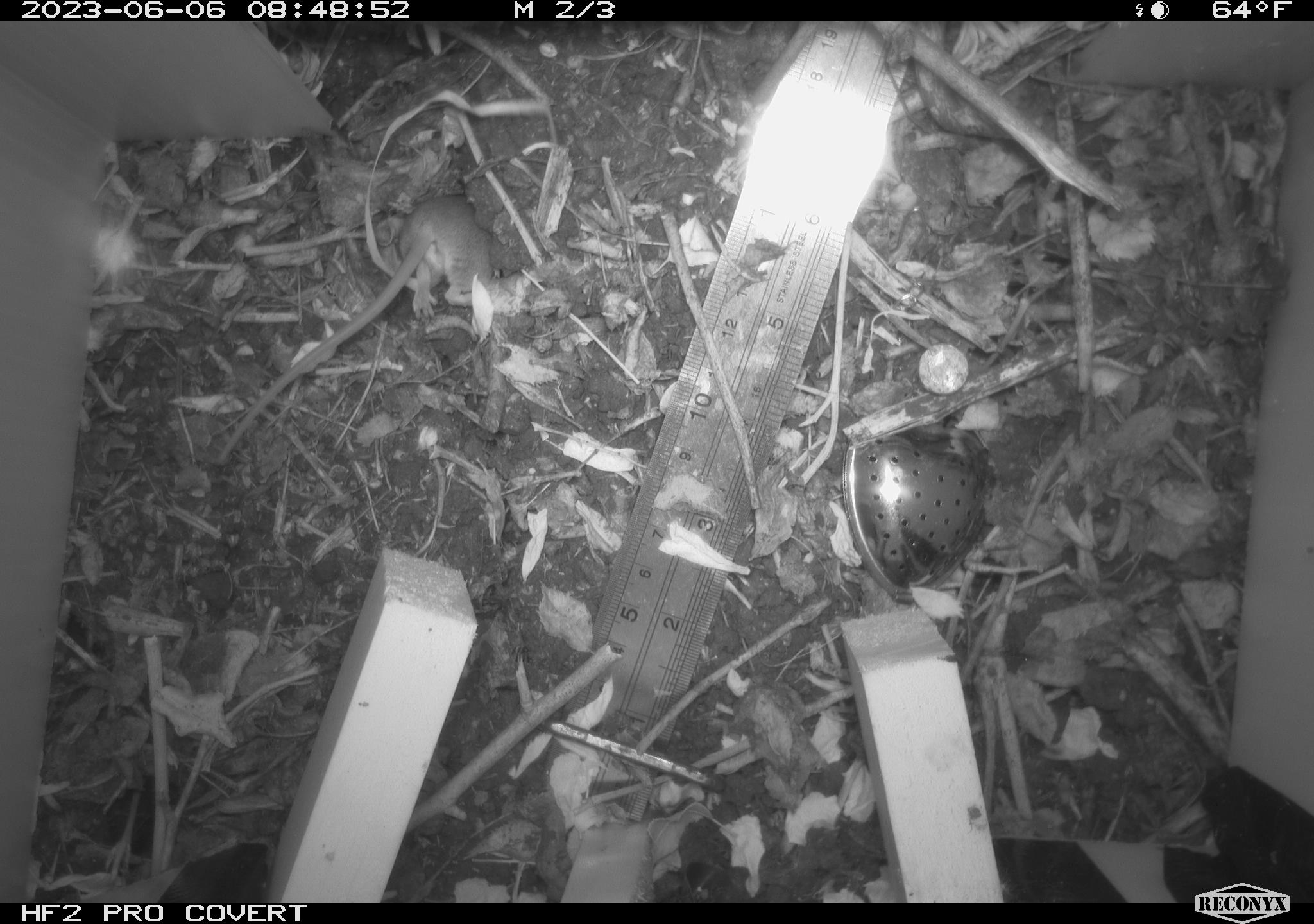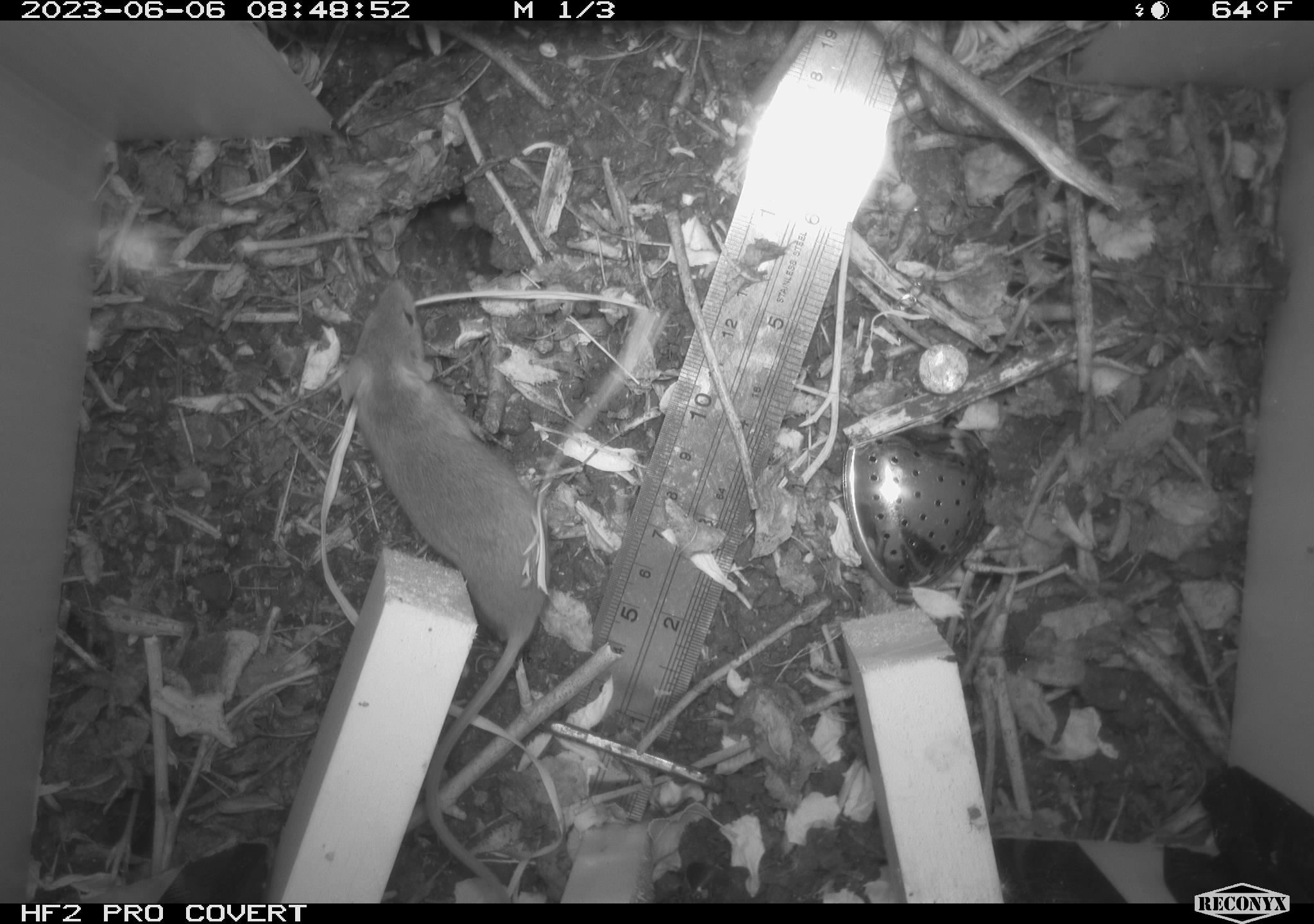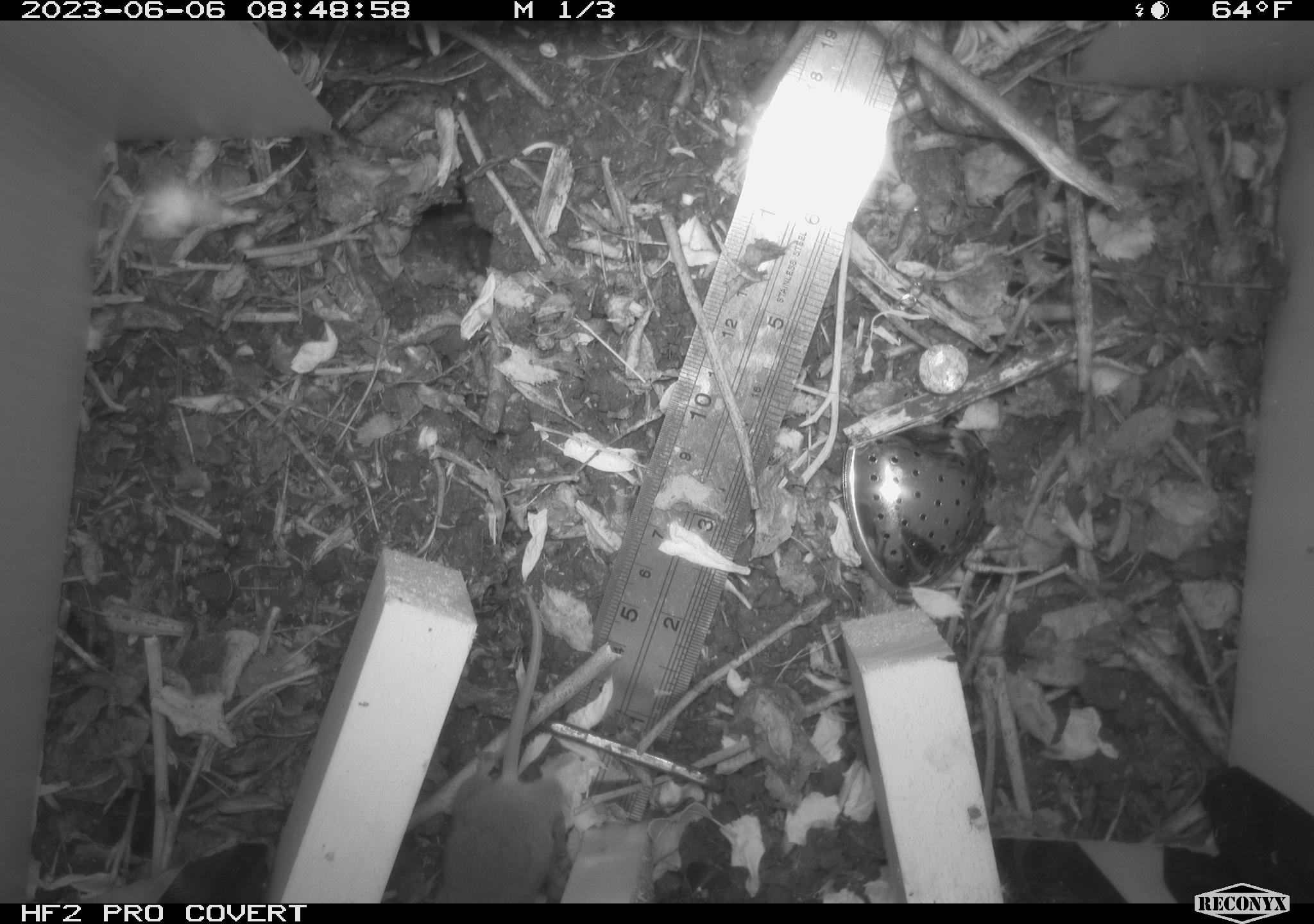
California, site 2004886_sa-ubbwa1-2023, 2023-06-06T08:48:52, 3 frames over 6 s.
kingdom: Animalia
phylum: Chordata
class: Mammalia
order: Rodentia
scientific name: Rodentia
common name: rodent